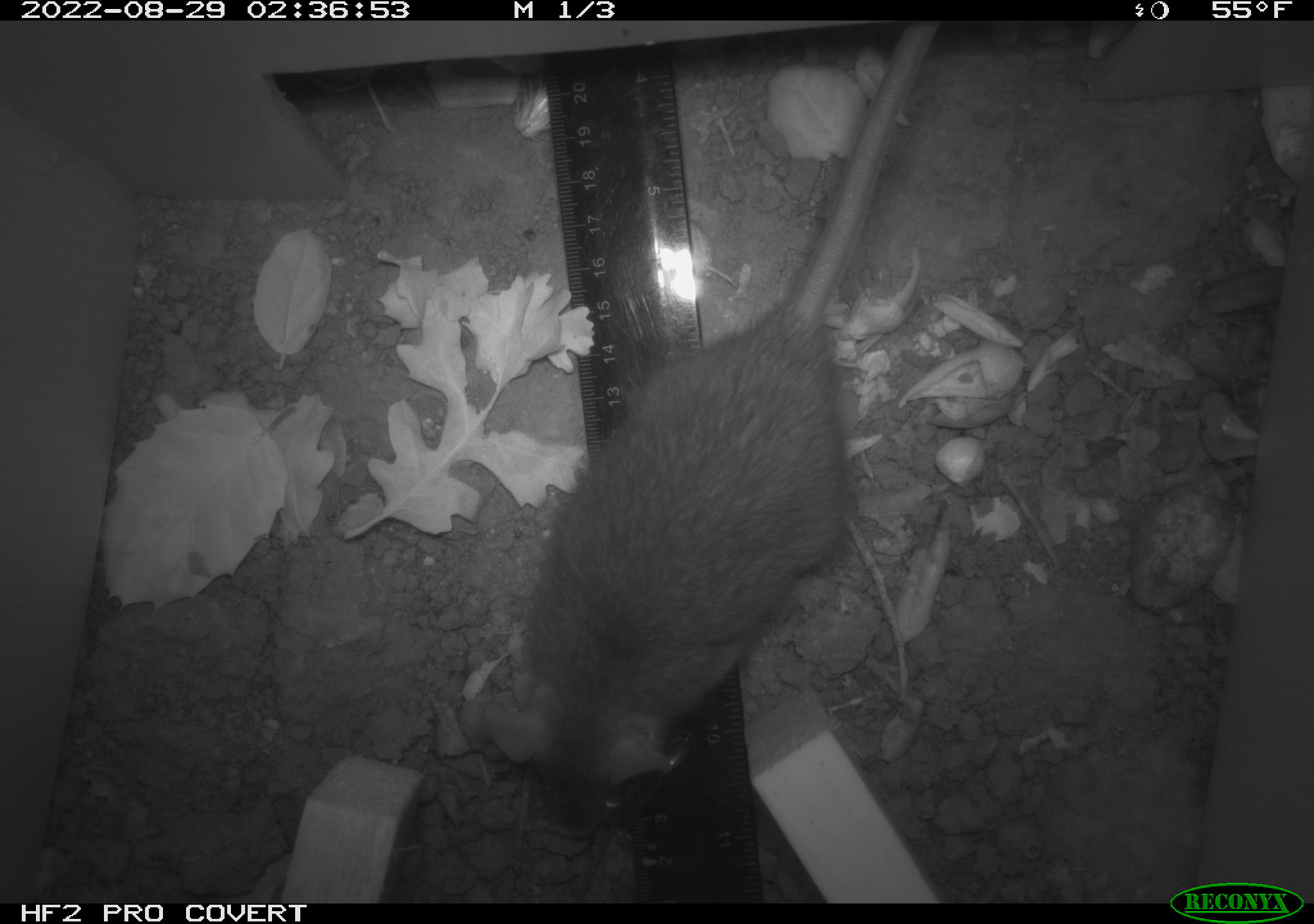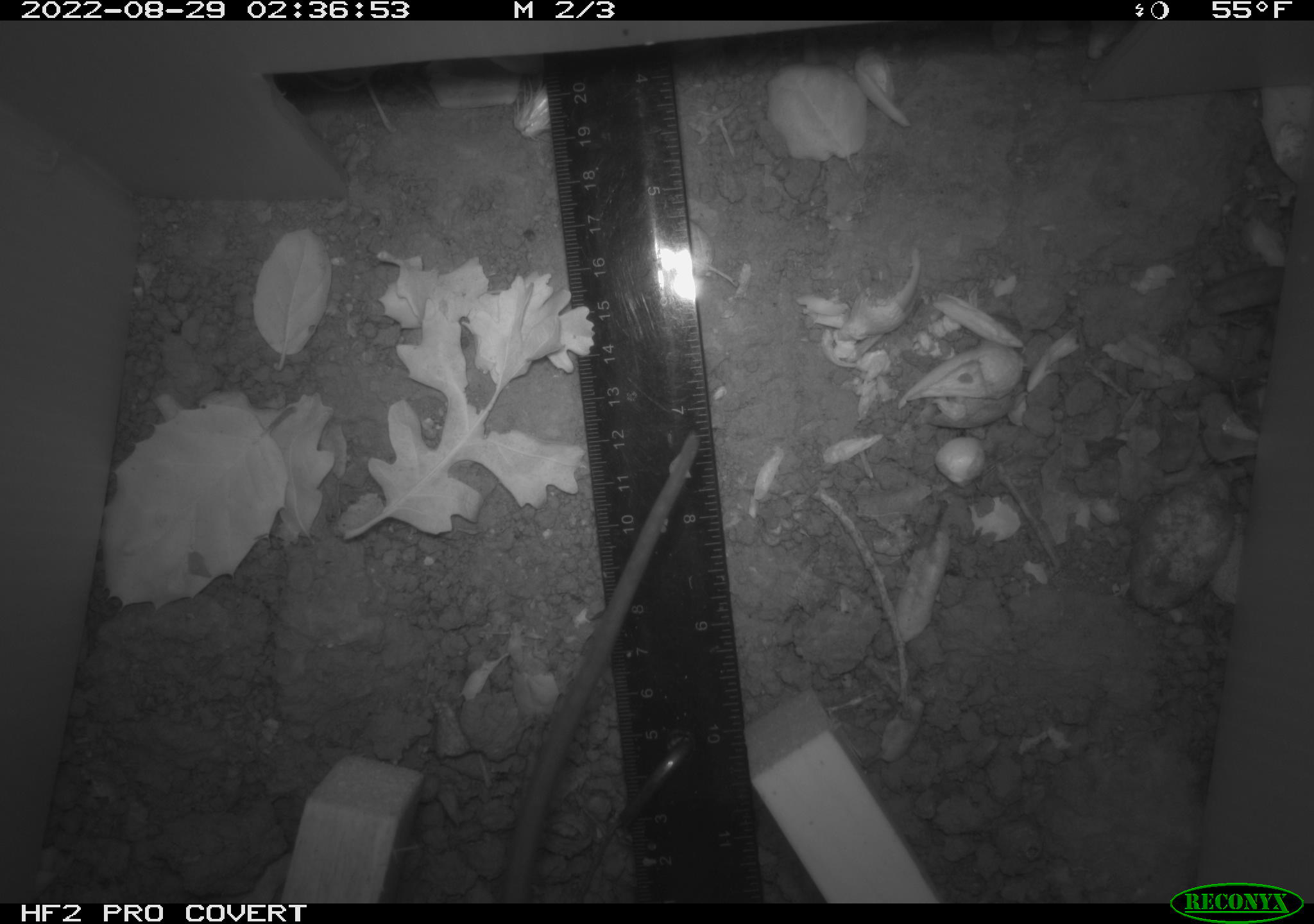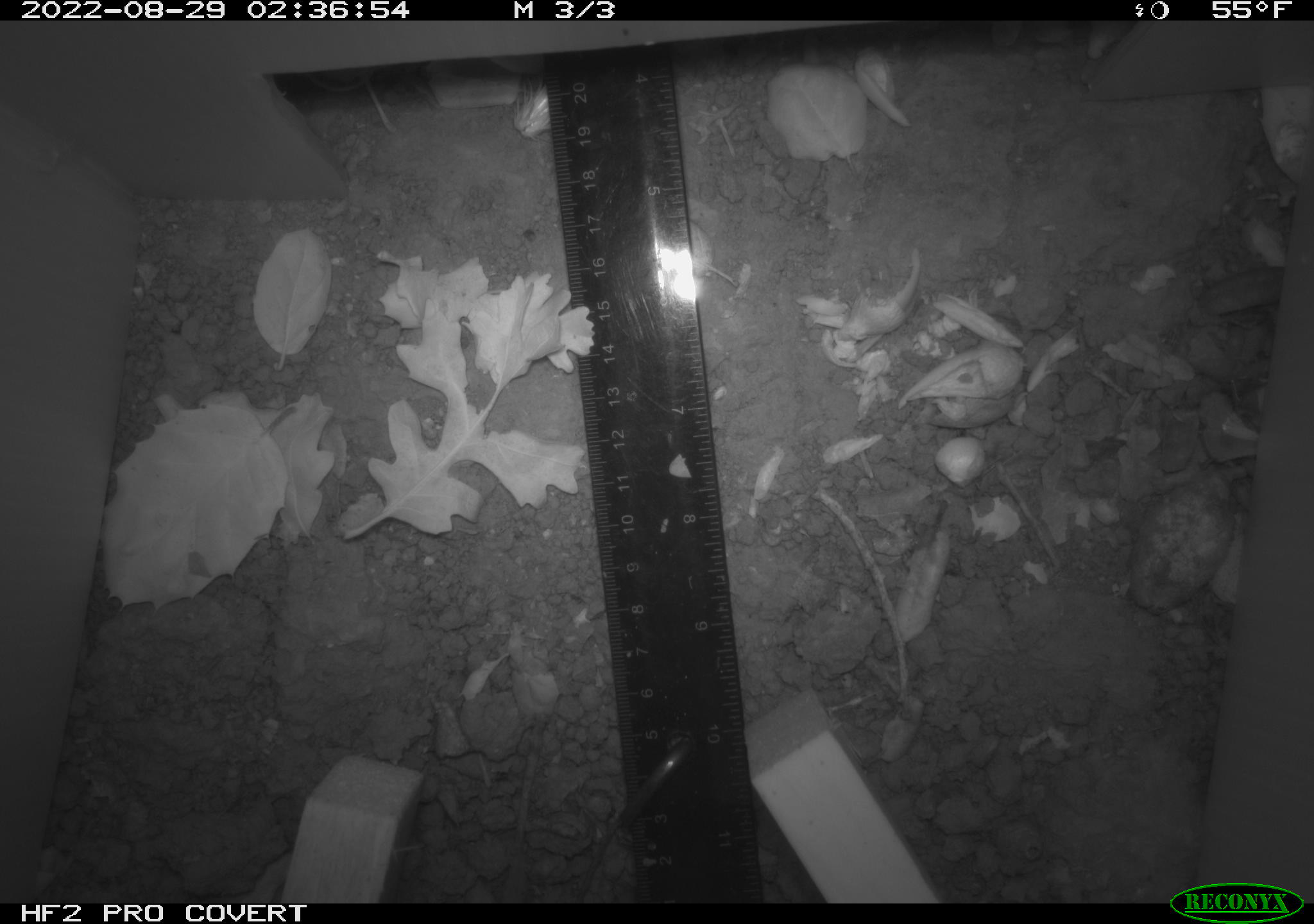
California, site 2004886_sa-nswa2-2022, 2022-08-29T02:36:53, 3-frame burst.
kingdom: Animalia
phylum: Chordata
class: Mammalia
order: Rodentia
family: Muridae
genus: Rattus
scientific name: Rattus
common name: rat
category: rattus species